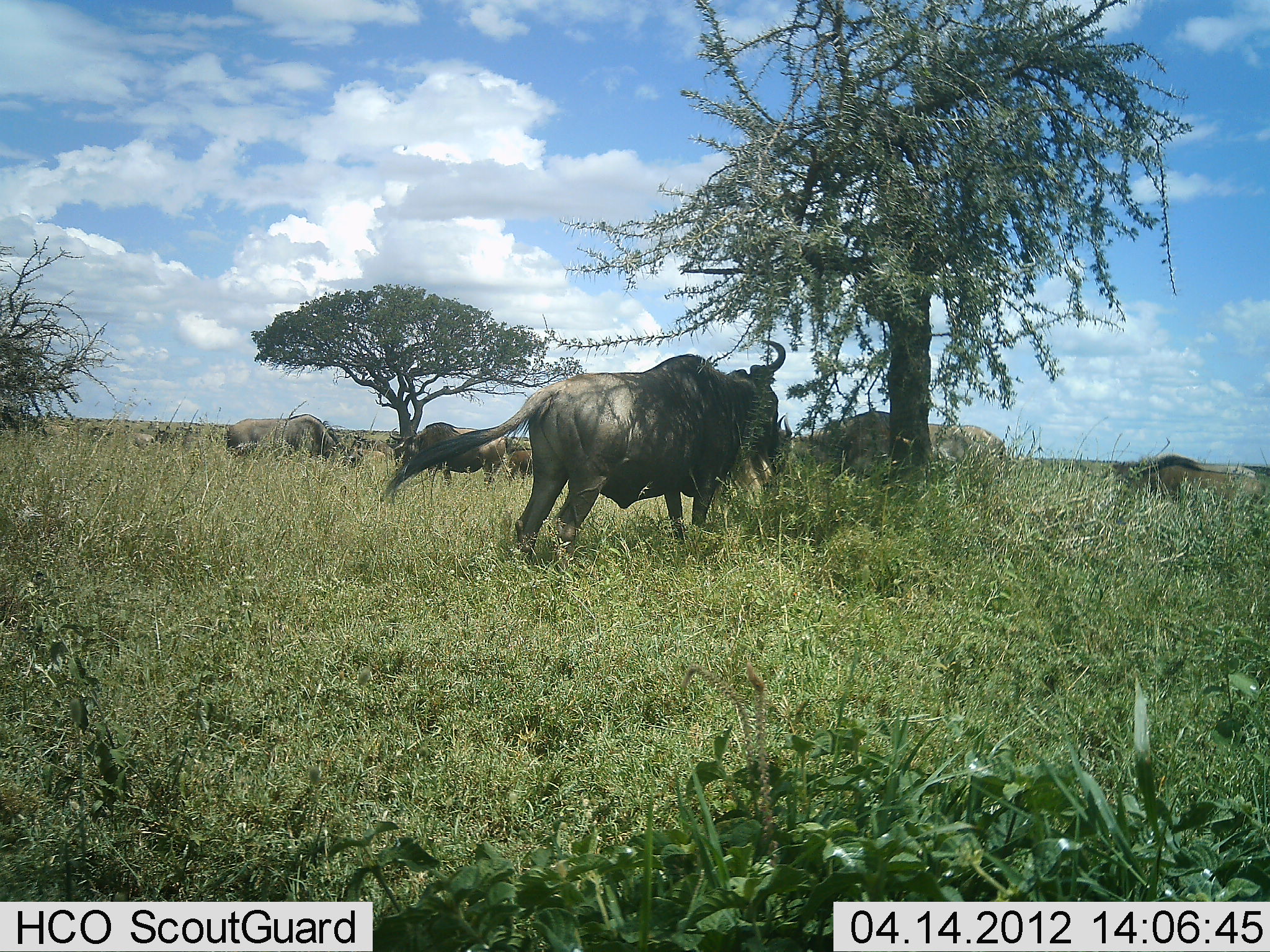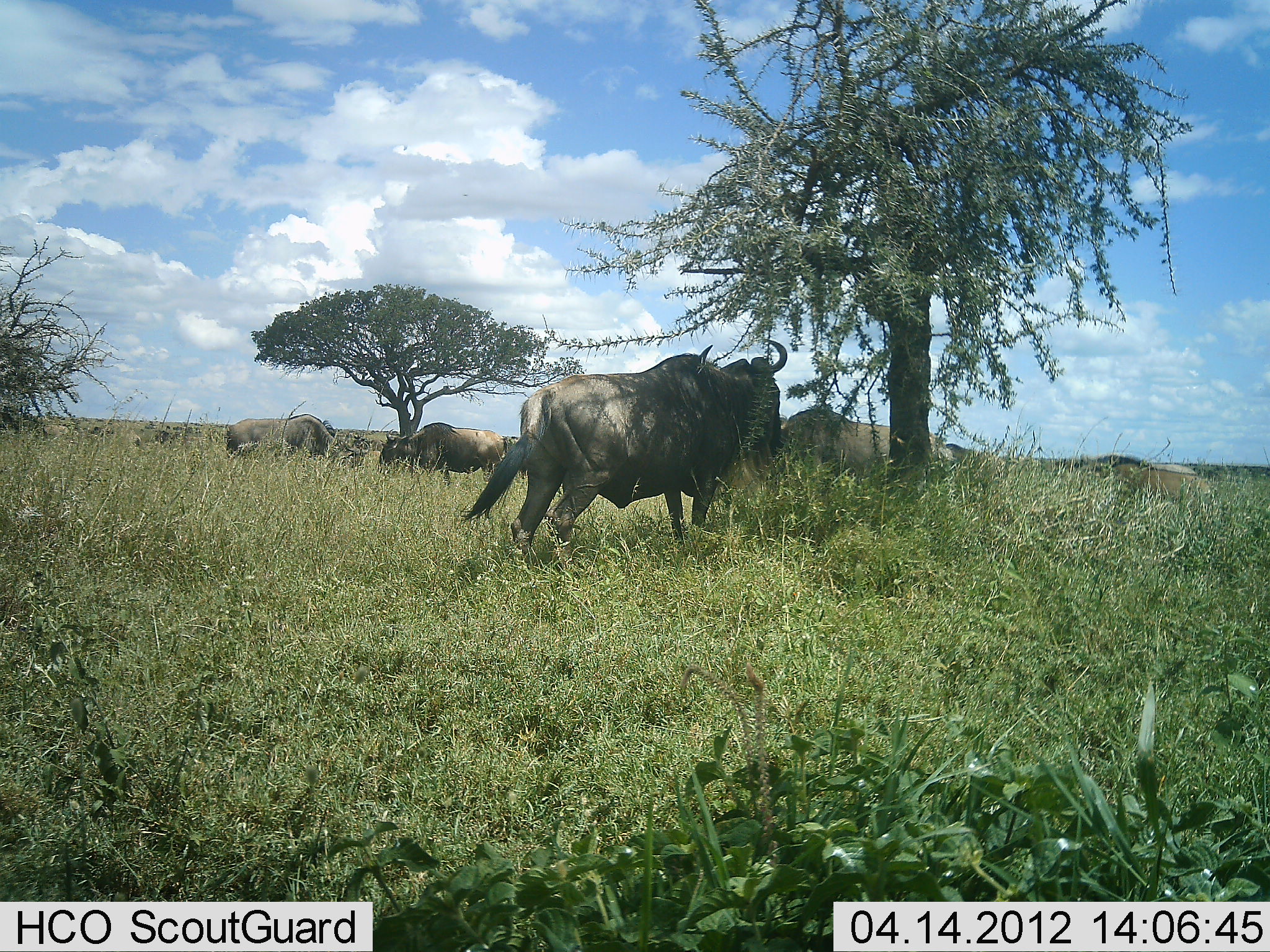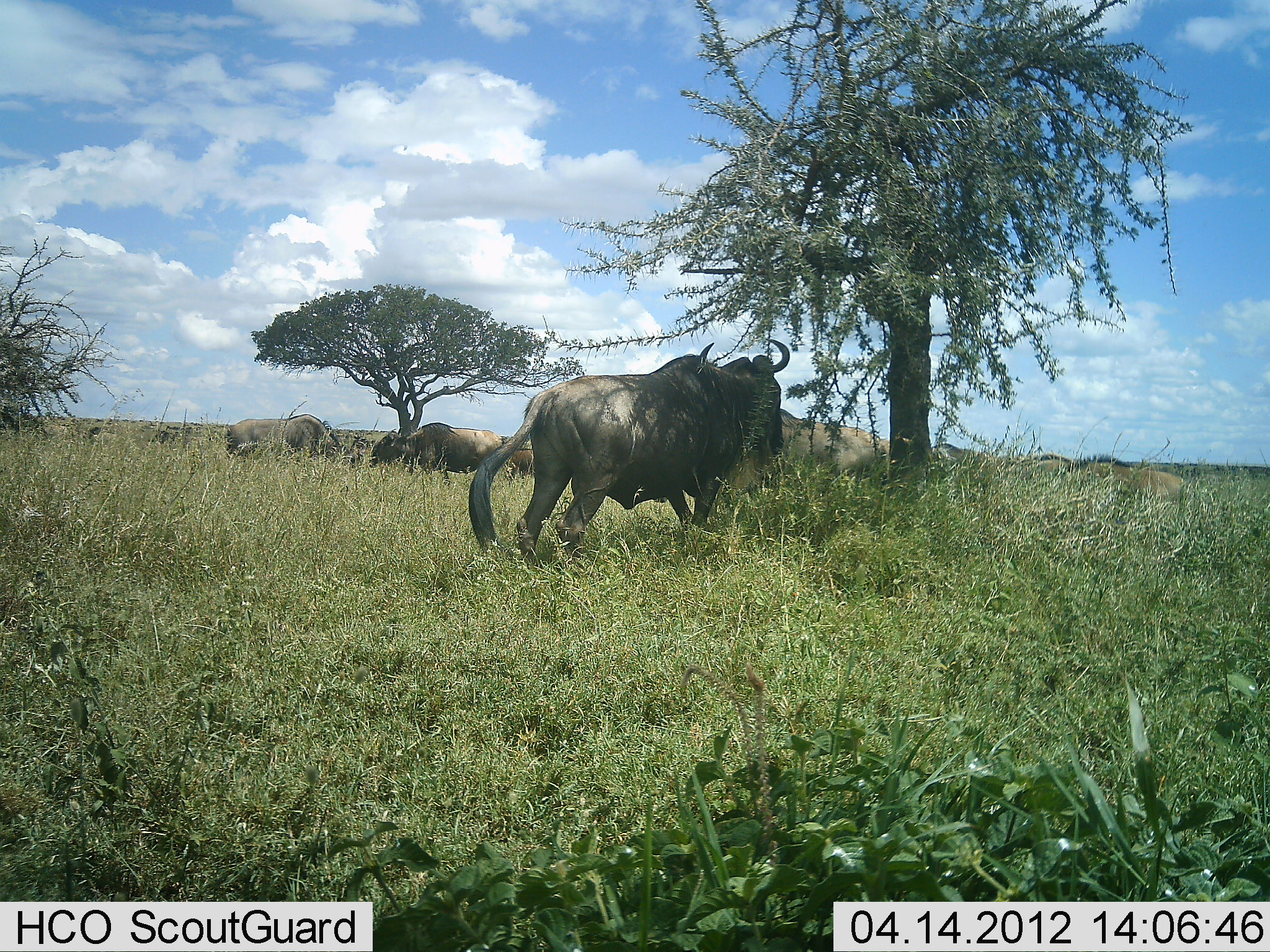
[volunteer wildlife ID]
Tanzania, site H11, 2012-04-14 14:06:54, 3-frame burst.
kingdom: Animalia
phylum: Chordata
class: Mammalia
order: Artiodactyla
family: Bovidae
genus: Connochaetes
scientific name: Connochaetes taurinus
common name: blue wildebeest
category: wildebeest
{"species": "wildebeest (blue wildebeest) (Connochaetes taurinus)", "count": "9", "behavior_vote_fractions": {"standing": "83%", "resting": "11%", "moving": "61%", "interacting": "0%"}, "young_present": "17%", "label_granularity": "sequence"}